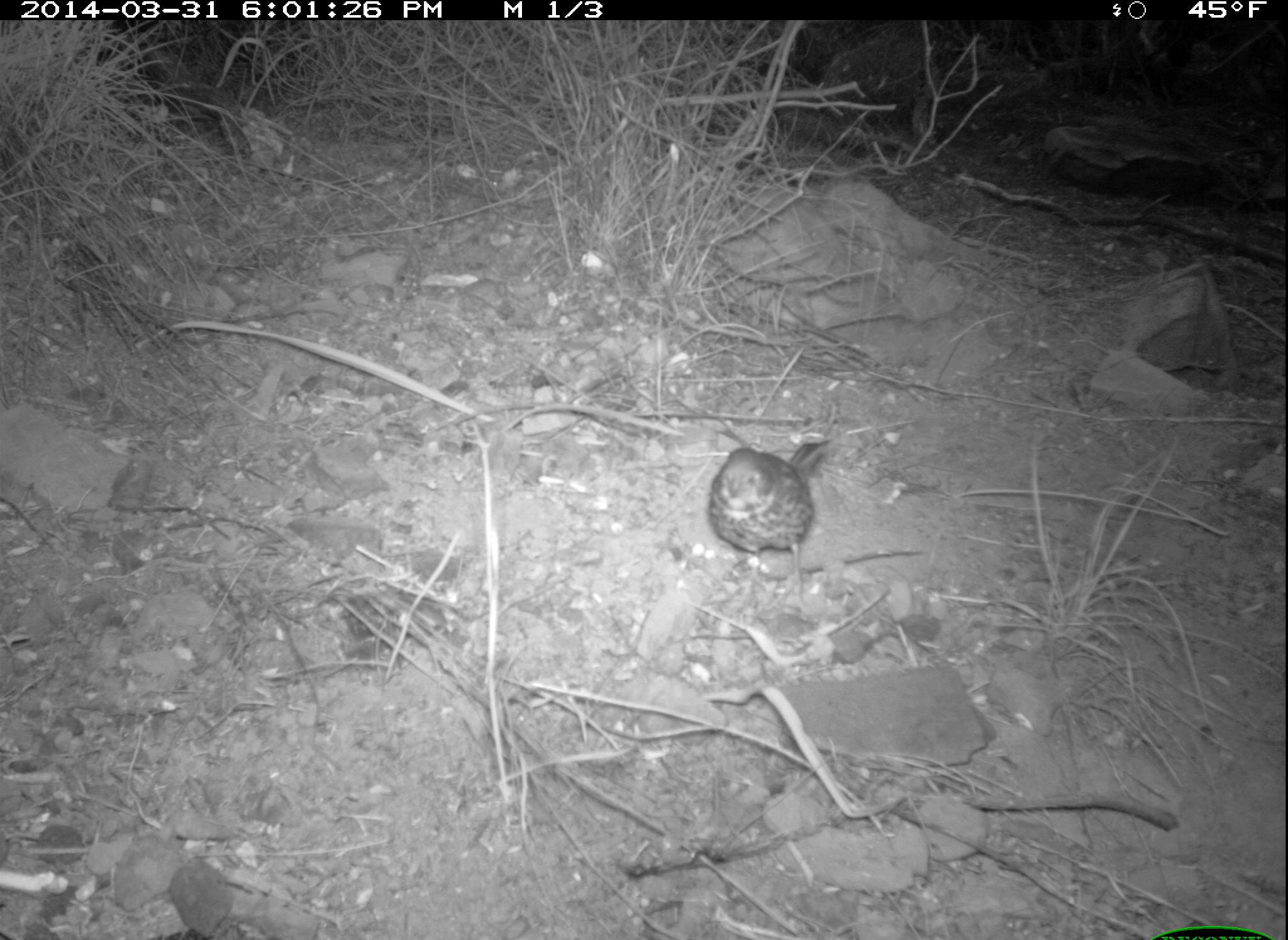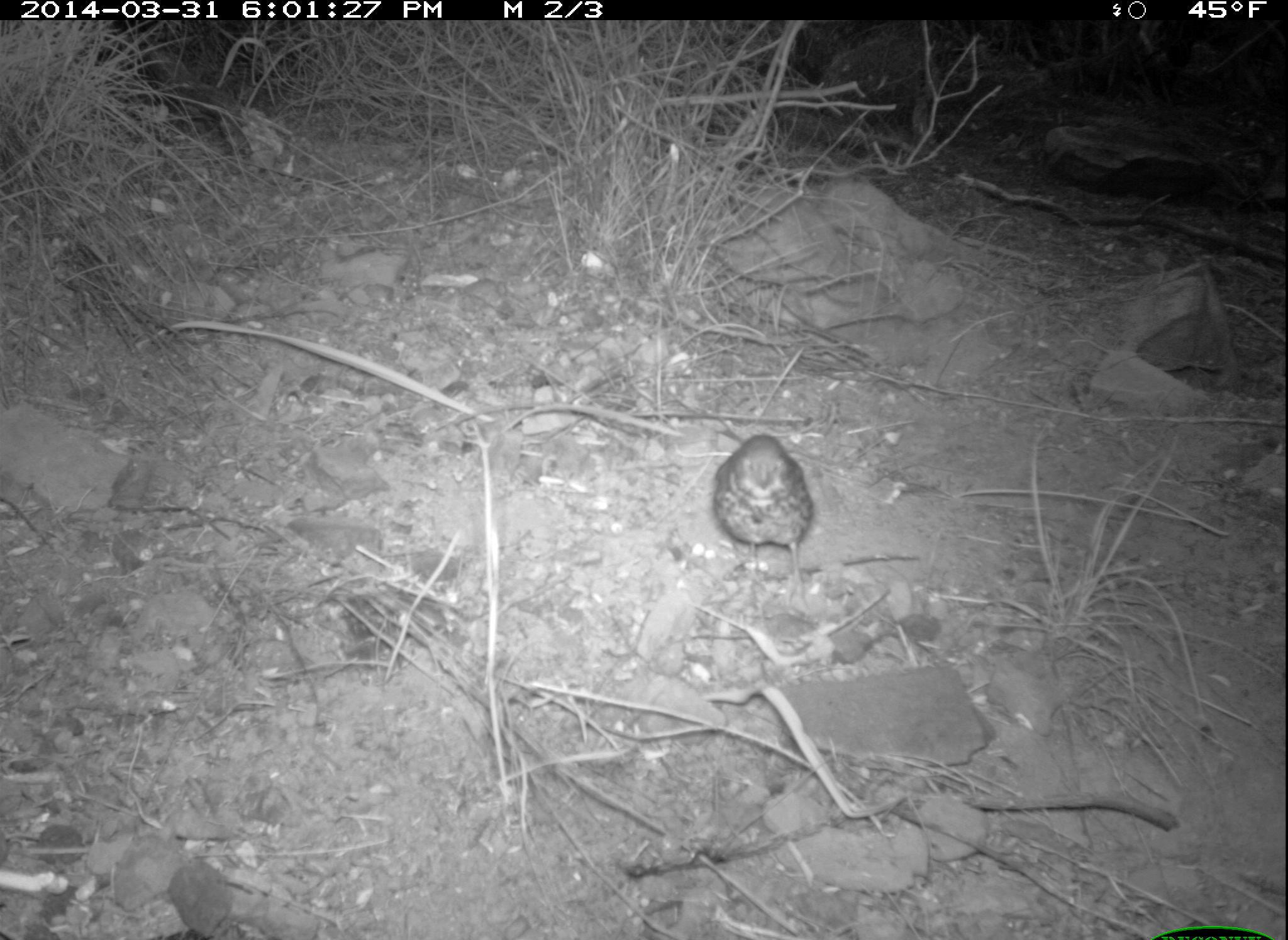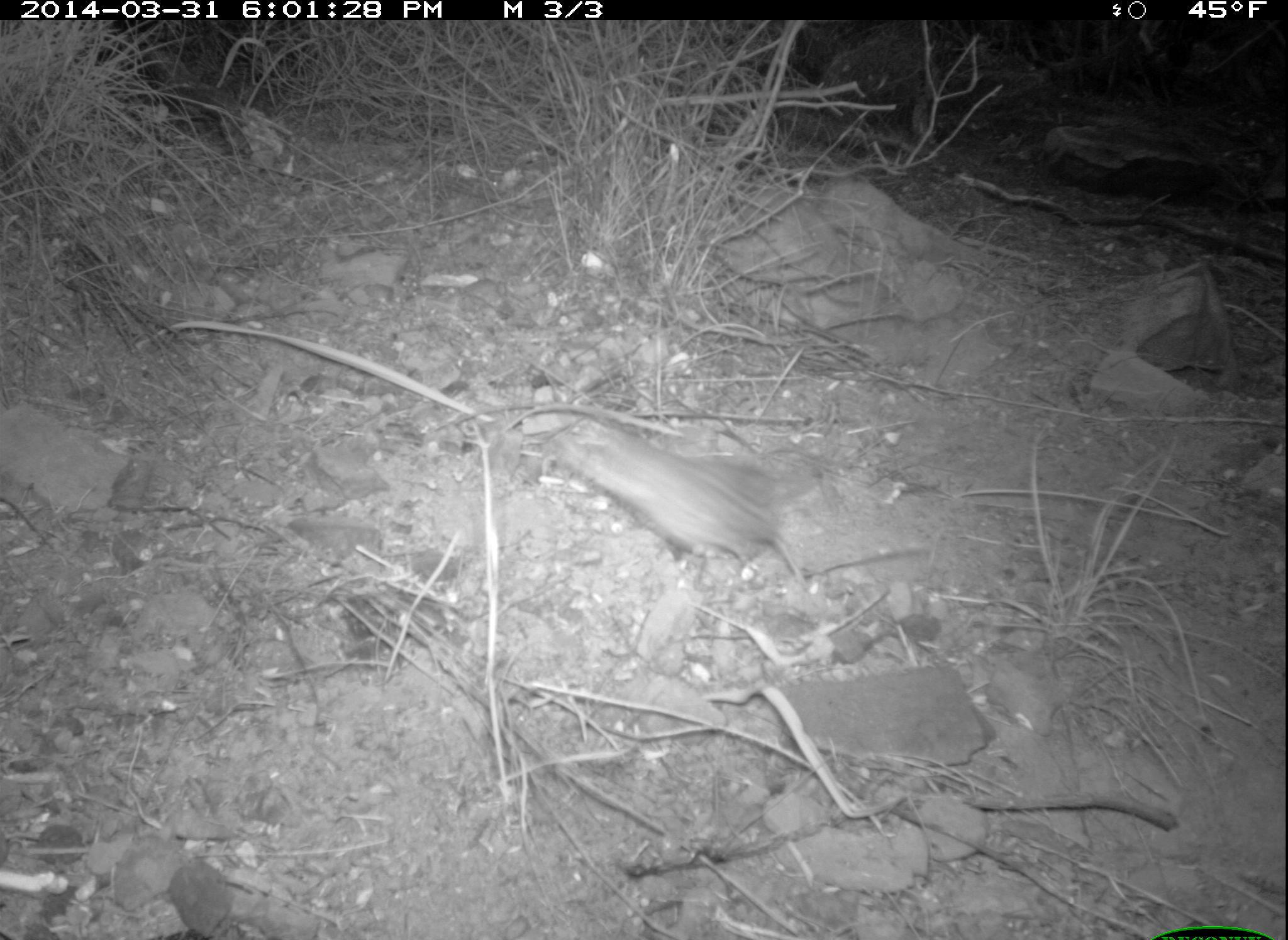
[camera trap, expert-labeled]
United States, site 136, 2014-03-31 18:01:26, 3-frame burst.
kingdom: Animalia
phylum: Chordata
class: Aves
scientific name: Aves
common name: bird